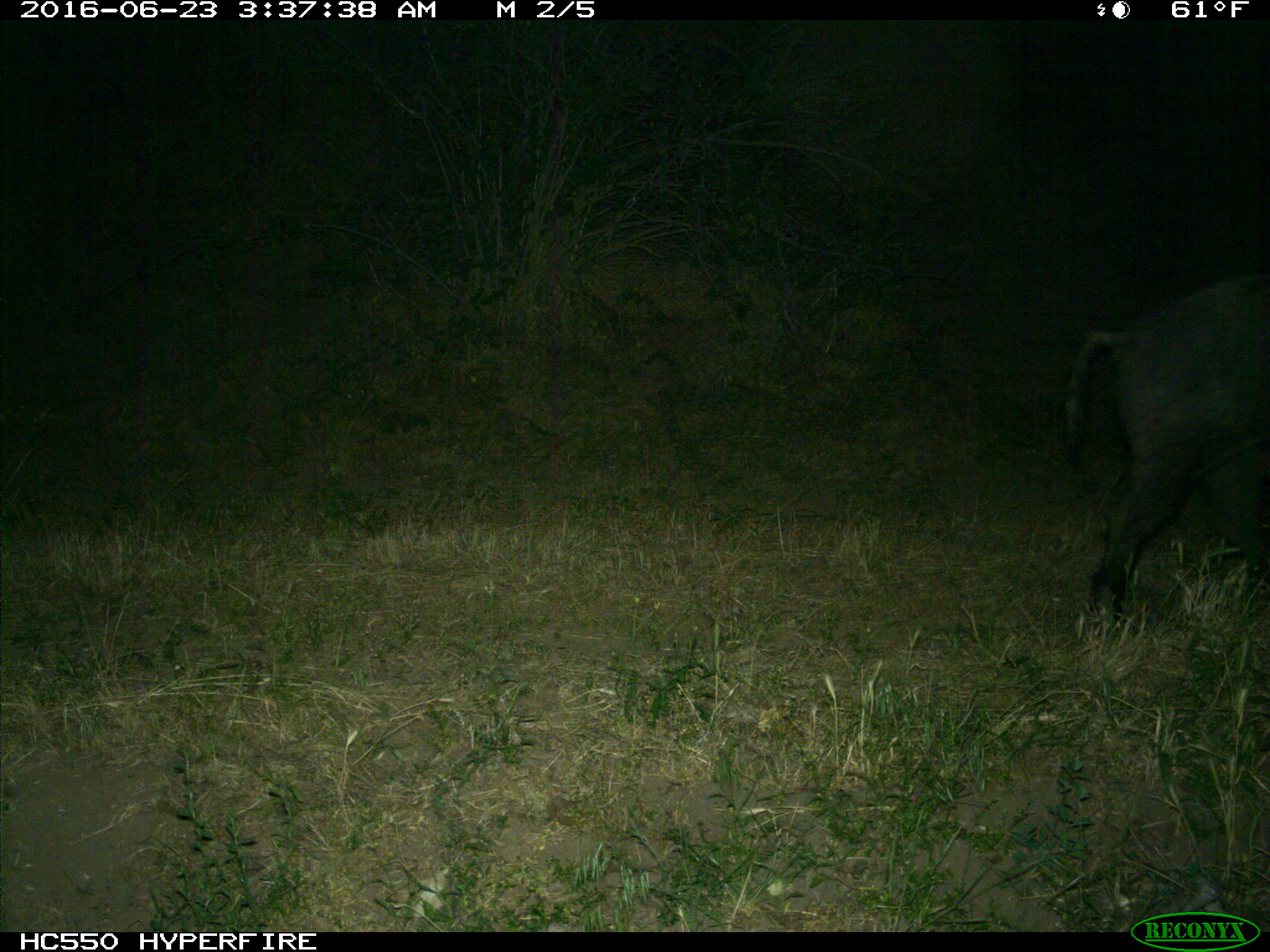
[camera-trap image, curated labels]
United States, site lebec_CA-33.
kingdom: Animalia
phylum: Chordata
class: Mammalia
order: Artiodactyla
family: Suidae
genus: Sus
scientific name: Sus scrofa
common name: wild boar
Sus scrofa (wild boar).